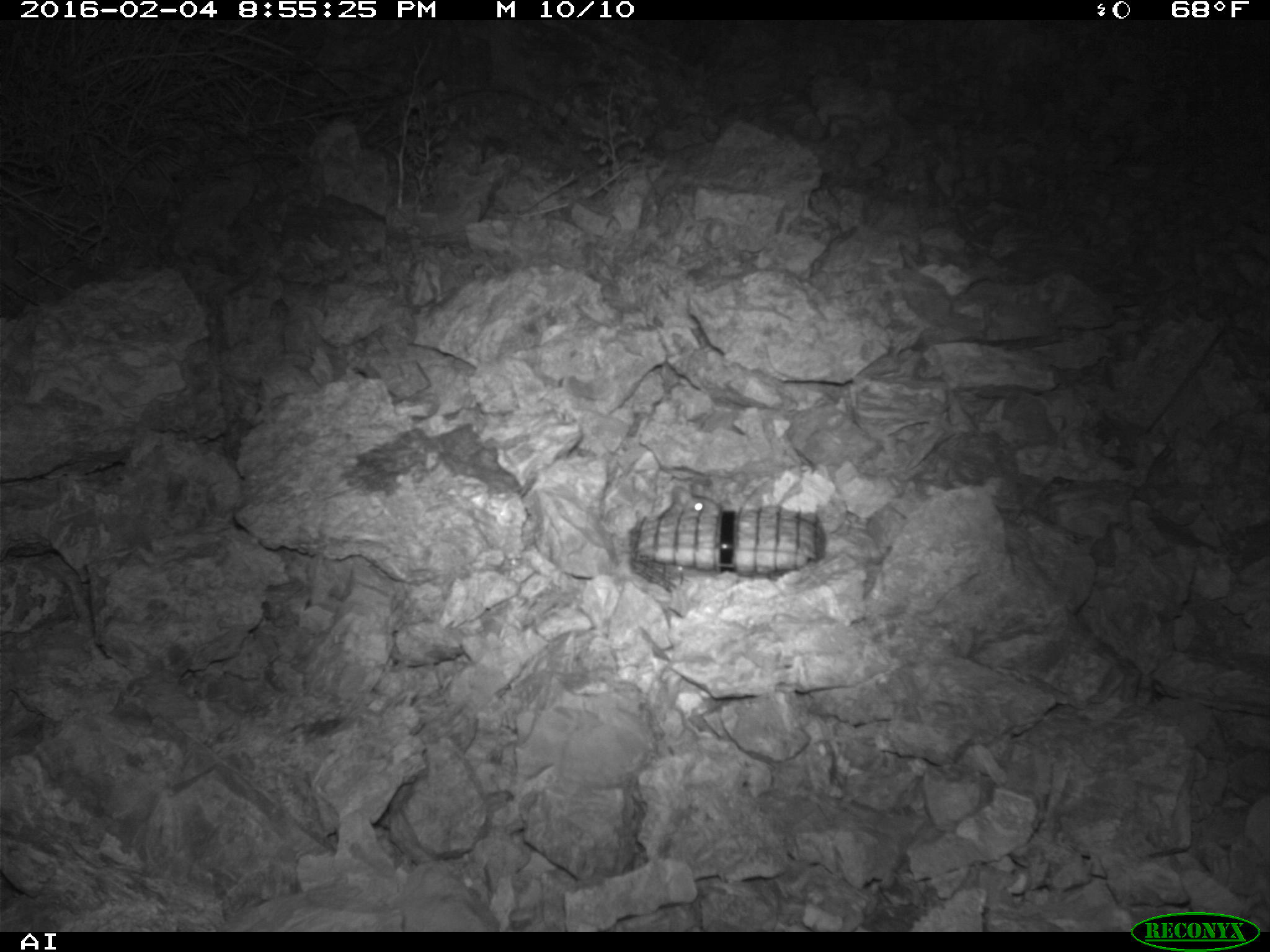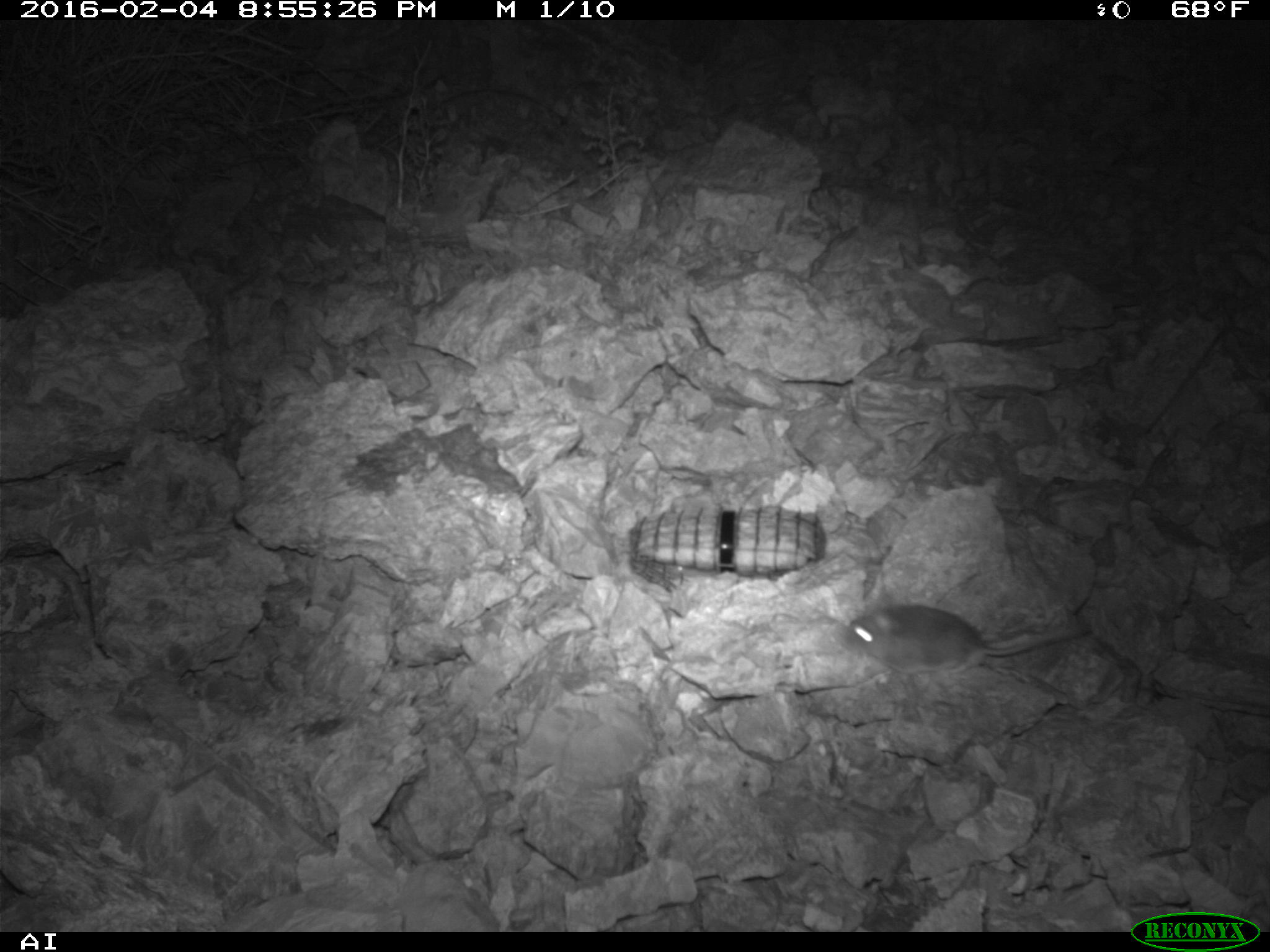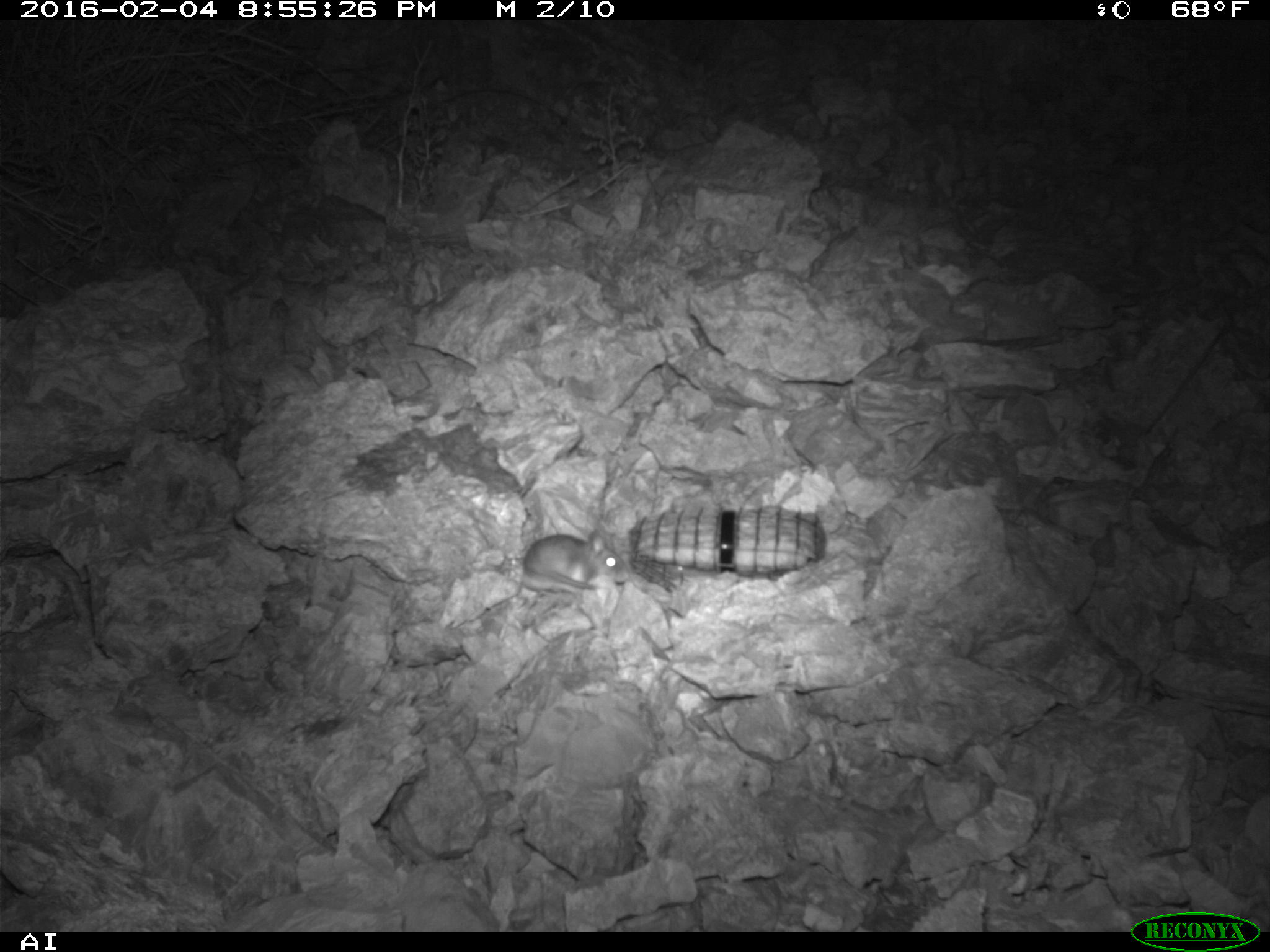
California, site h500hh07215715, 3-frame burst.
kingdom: Animalia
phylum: Chordata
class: Mammalia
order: Rodentia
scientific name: Rodentia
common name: rodent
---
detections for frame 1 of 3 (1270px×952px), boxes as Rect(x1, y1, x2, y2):
rodent: Rect(658, 486, 722, 519)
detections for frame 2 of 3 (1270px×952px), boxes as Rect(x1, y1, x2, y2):
rodent: Rect(842, 601, 1092, 675)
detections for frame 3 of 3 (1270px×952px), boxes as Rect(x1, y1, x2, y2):
rodent: Rect(520, 529, 628, 595)